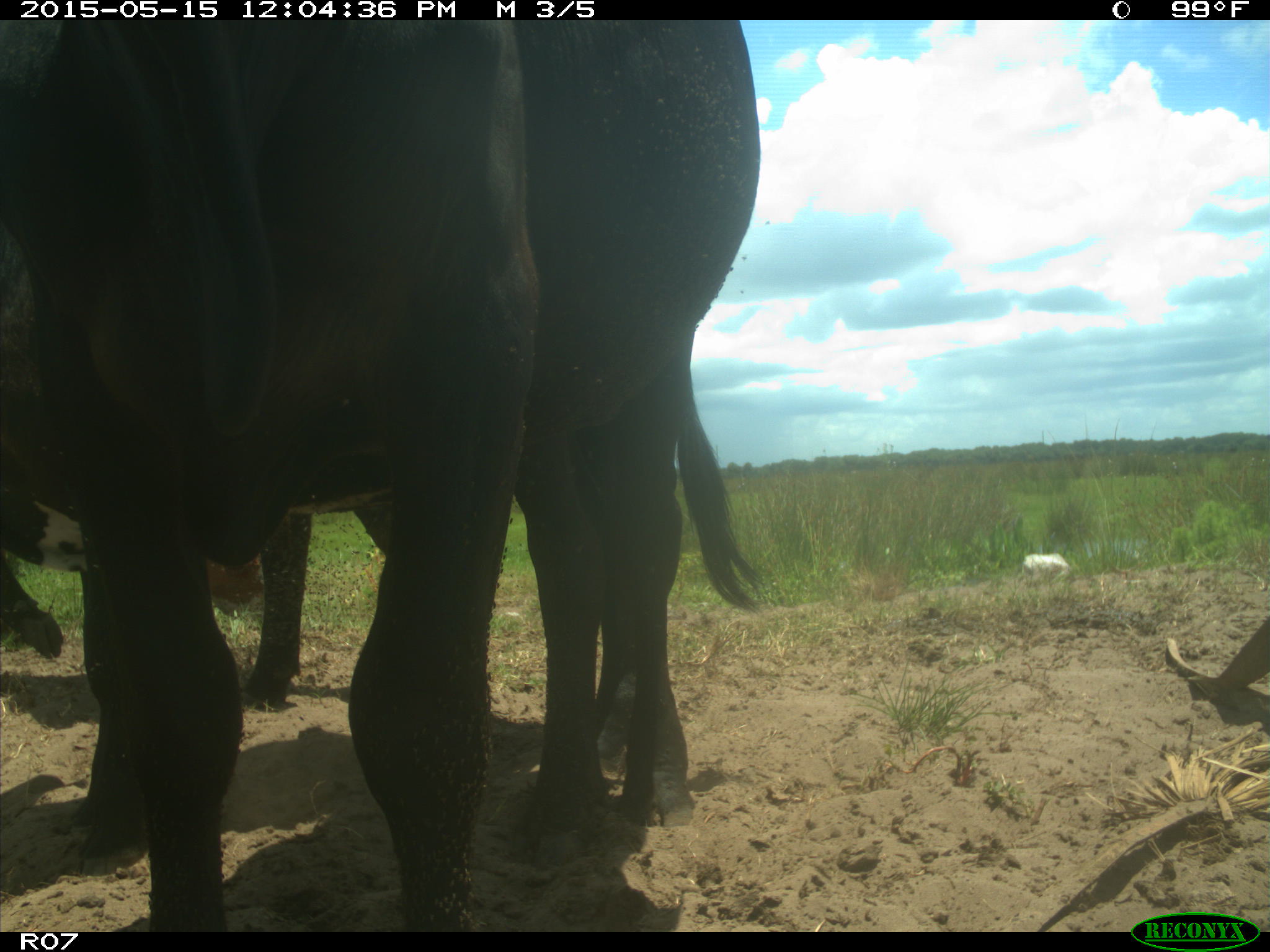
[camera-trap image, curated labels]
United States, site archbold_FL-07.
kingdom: Animalia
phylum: Chordata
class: Mammalia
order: Artiodactyla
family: Bovidae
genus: Bos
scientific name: Bos taurus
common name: domestic cow